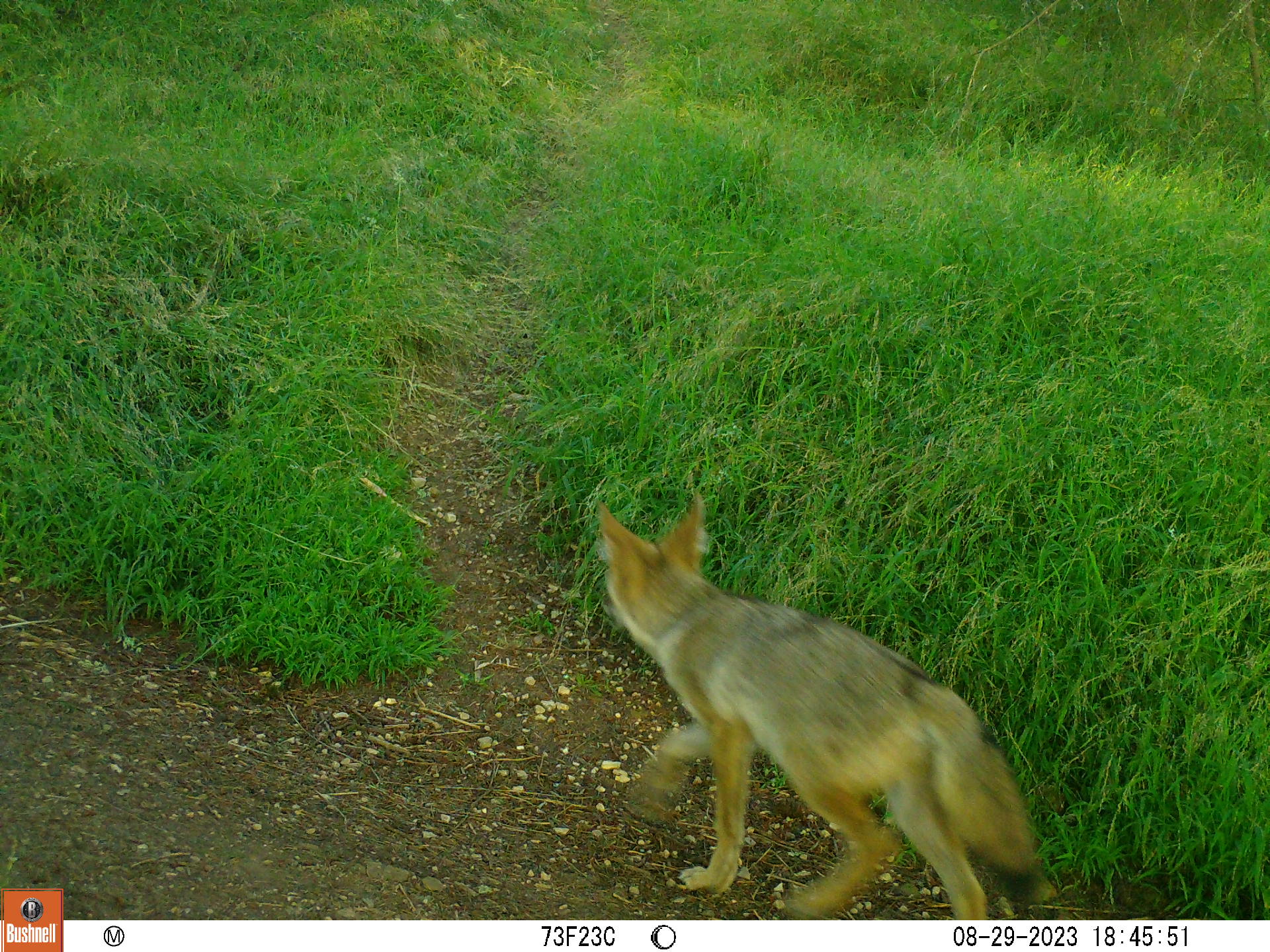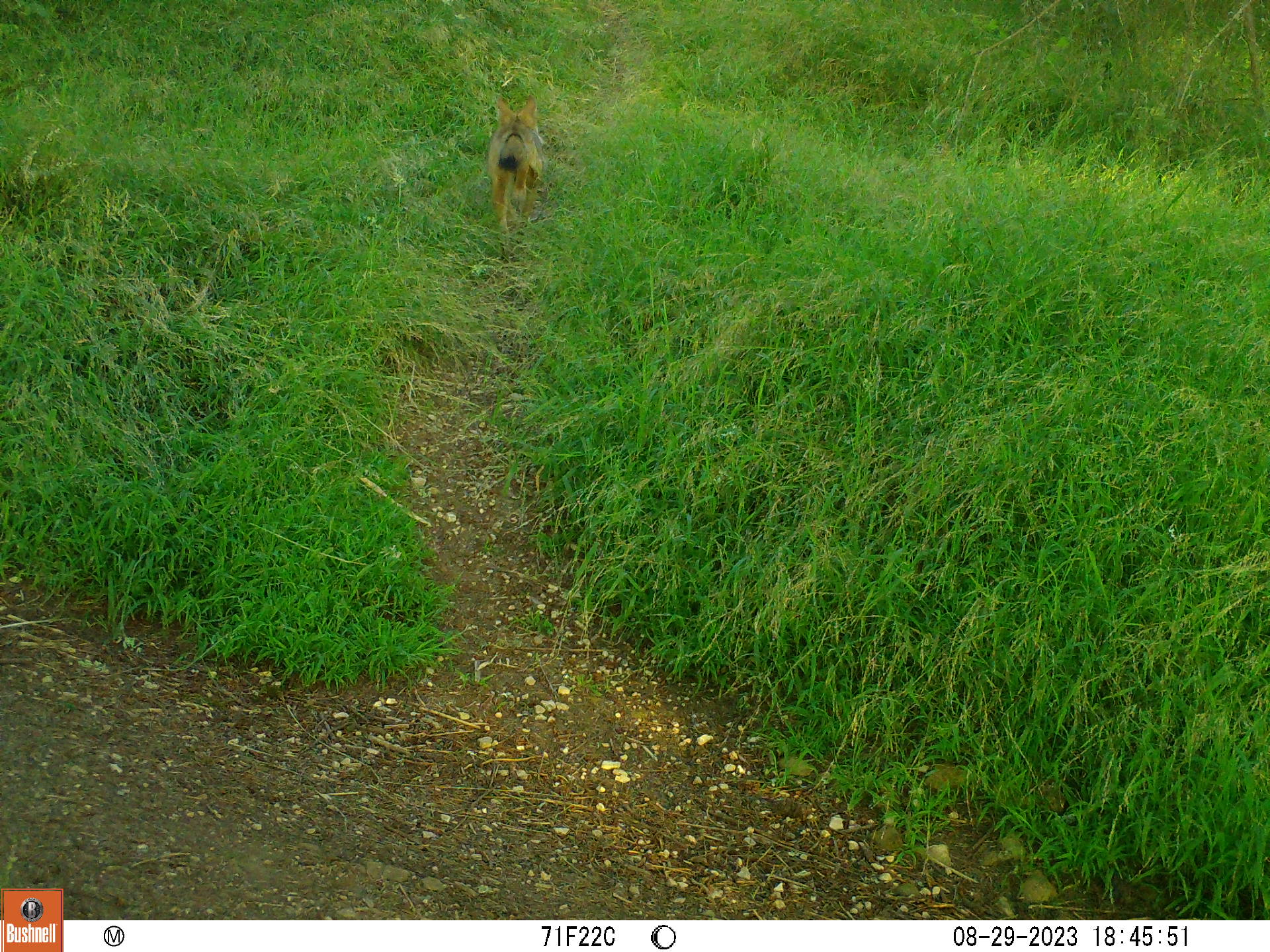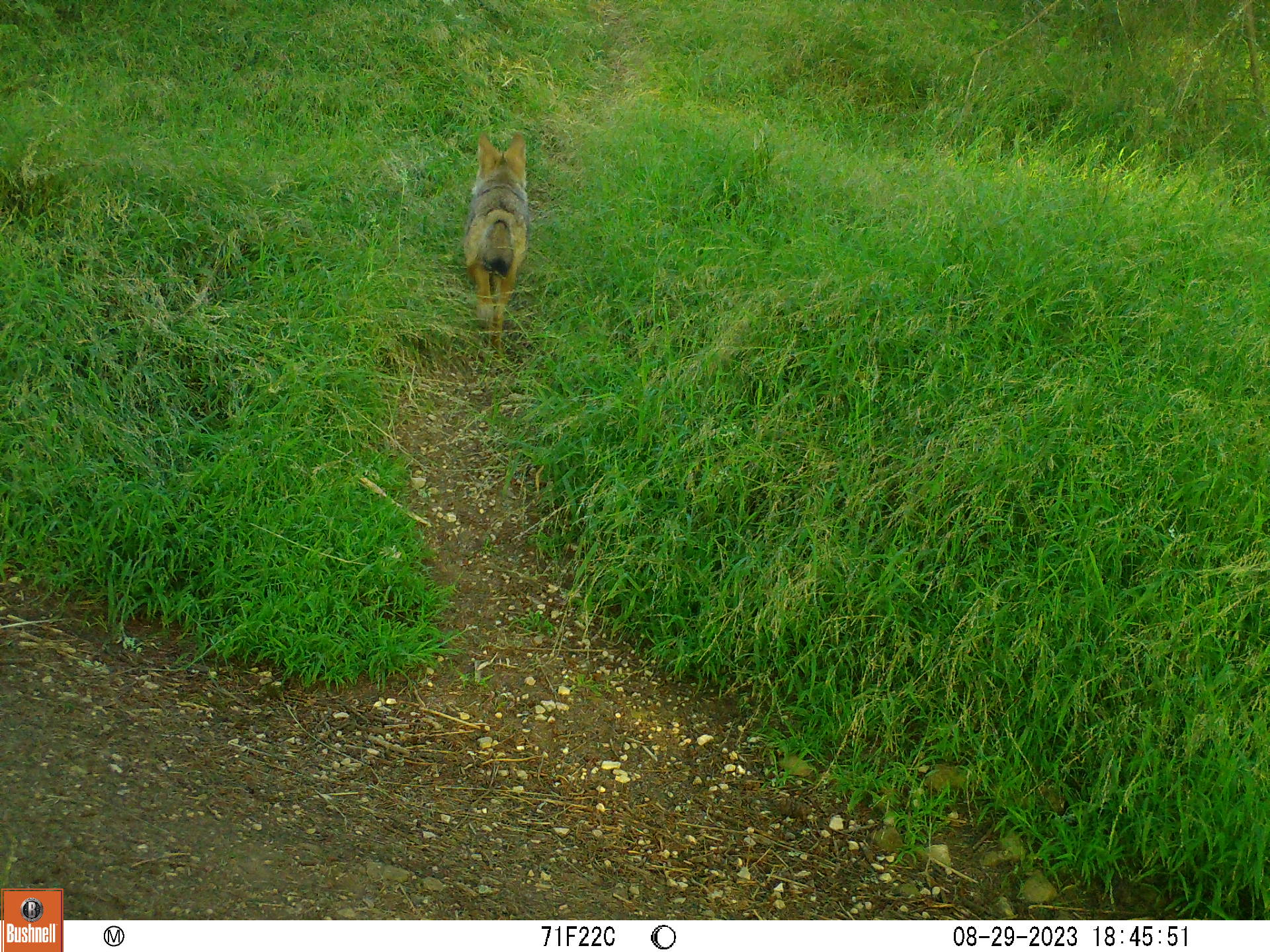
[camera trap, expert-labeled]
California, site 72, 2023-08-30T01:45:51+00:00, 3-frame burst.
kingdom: Animalia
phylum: Chordata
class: Mammalia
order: Carnivora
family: Canidae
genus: Canis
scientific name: Canis latrans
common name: coyote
Coyote (Canis latrans).